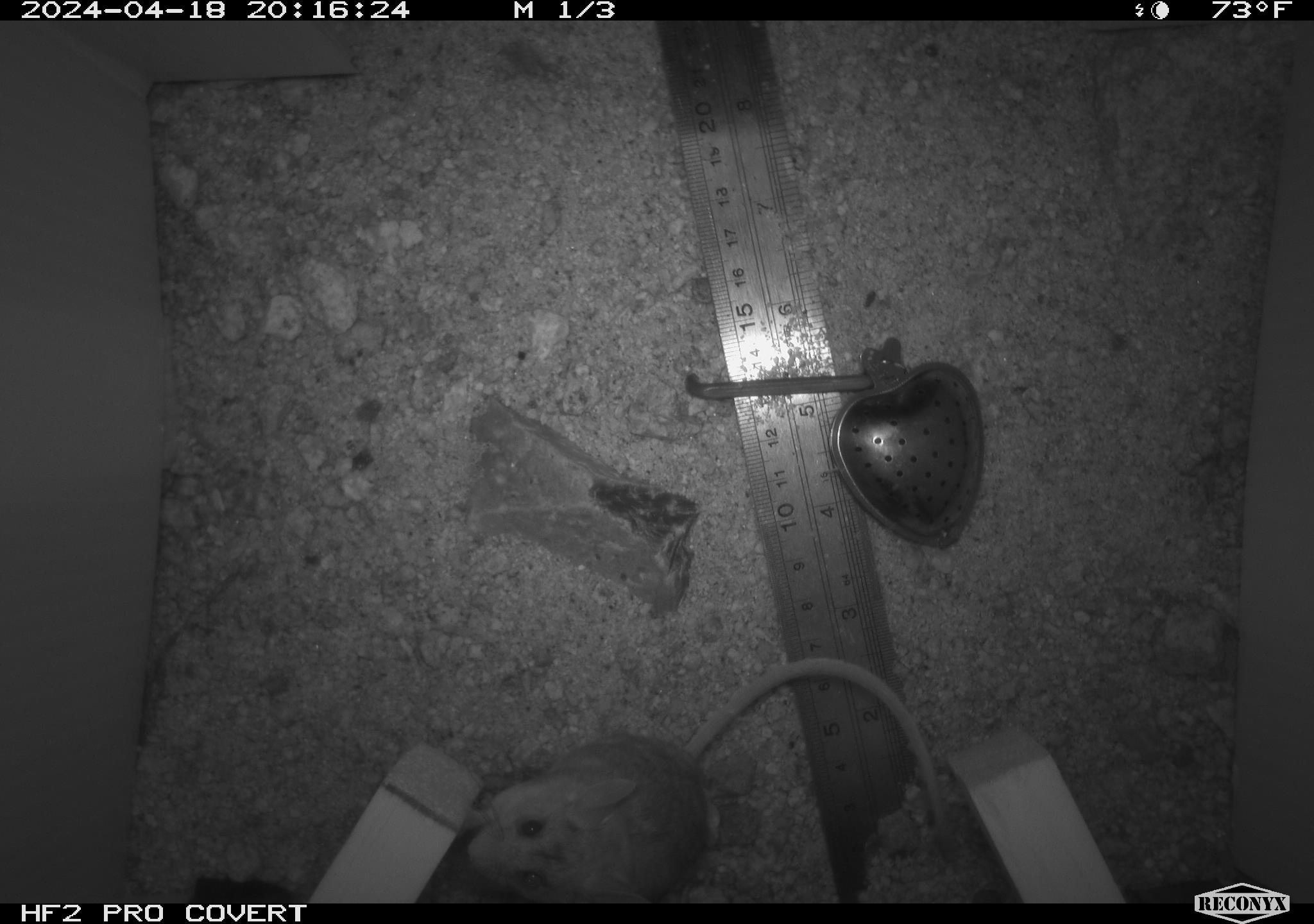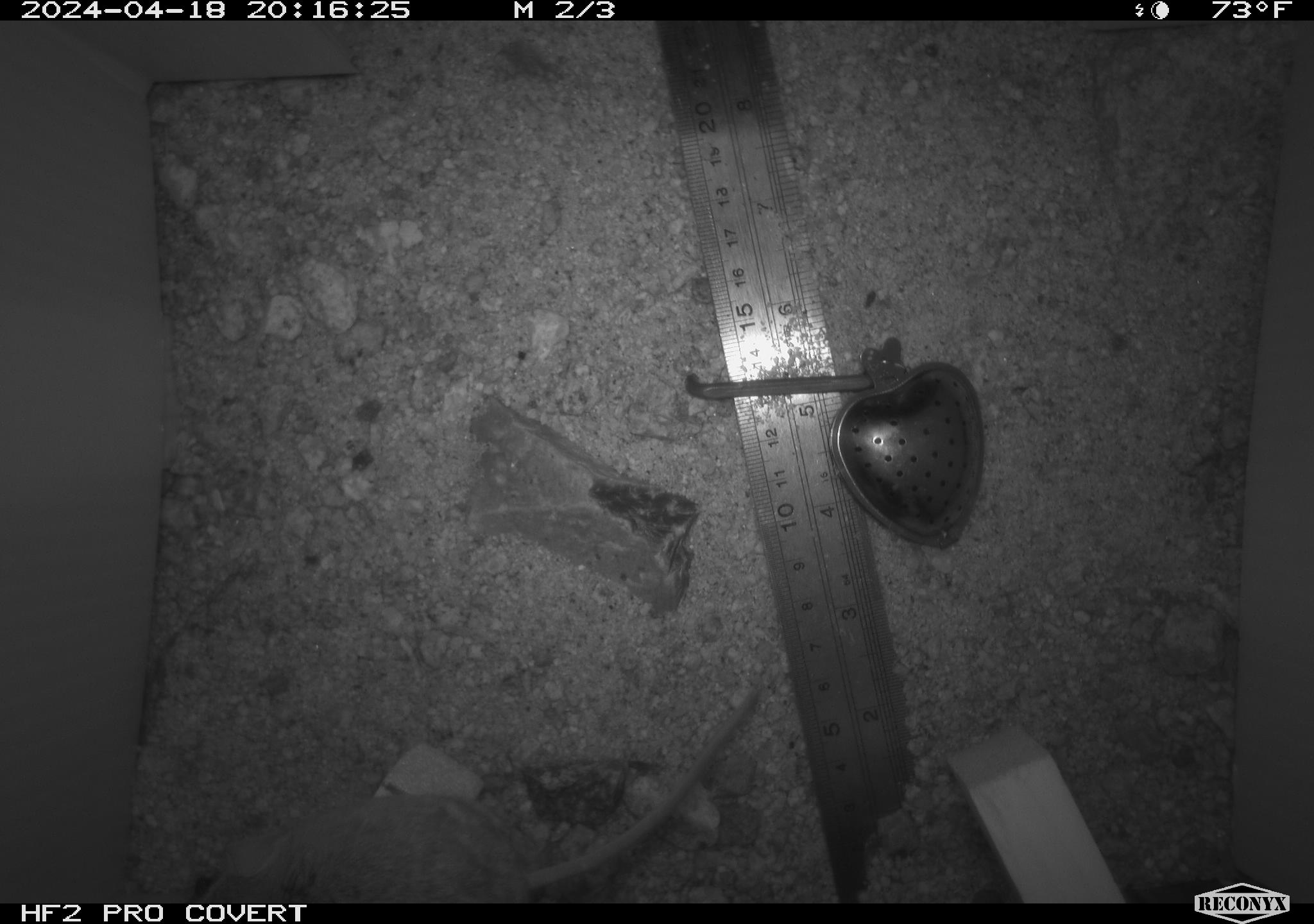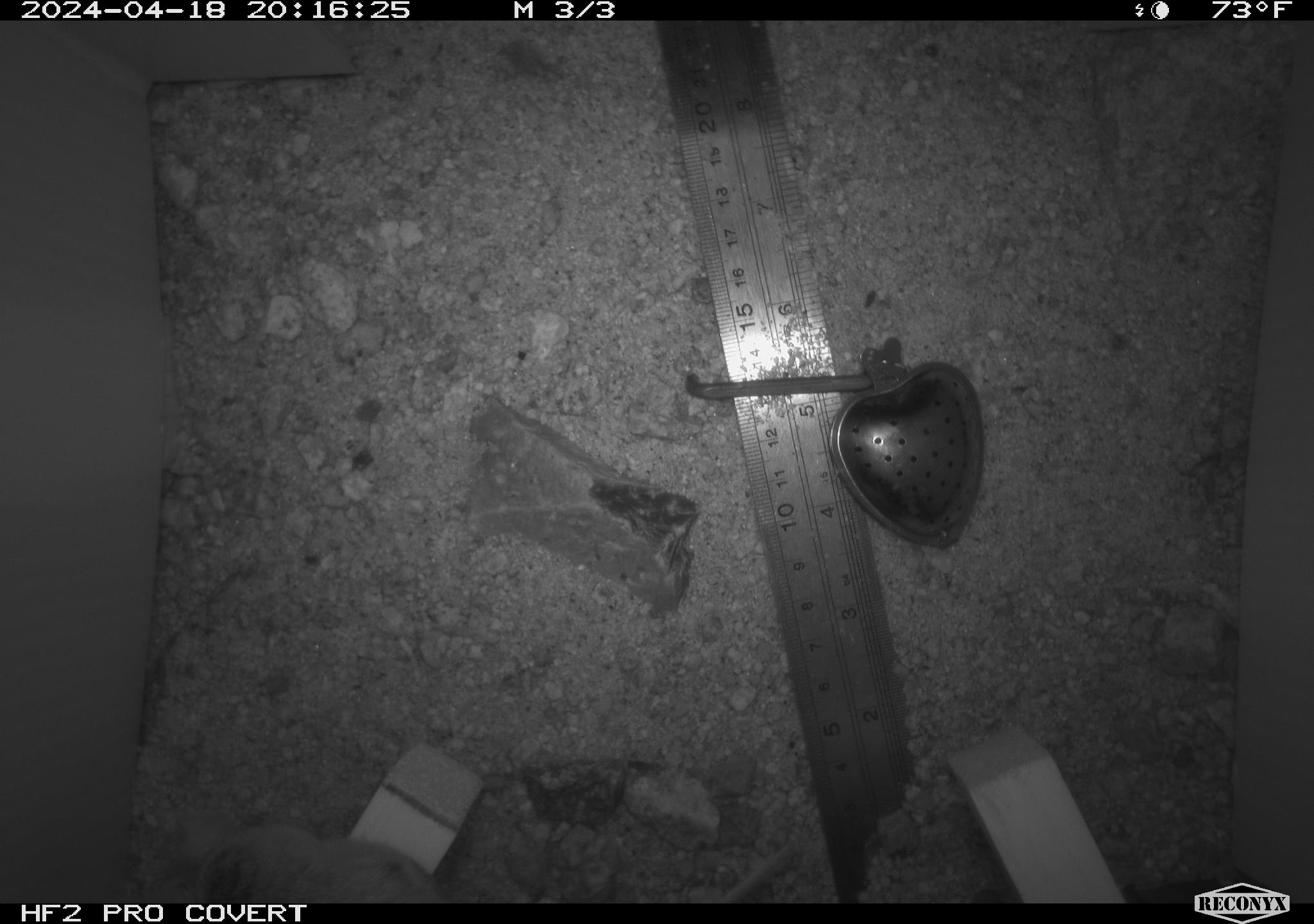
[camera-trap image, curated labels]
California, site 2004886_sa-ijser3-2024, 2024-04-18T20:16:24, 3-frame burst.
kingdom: Animalia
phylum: Chordata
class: Mammalia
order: Rodentia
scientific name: Rodentia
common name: mouse species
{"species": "mouse species (Rodentia)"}